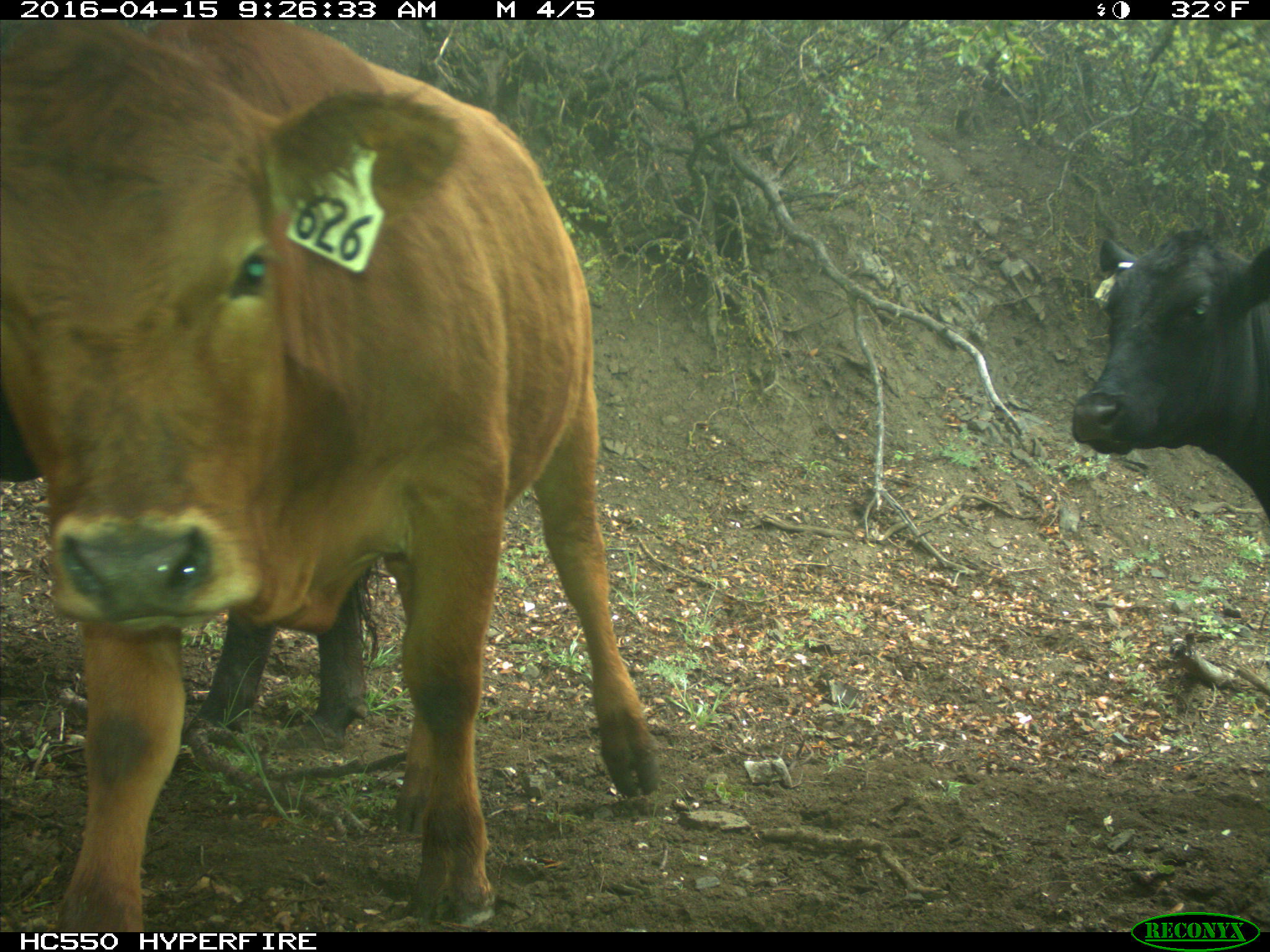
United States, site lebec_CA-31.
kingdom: Animalia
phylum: Chordata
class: Mammalia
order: Artiodactyla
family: Bovidae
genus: Bos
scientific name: Bos taurus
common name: domestic cow